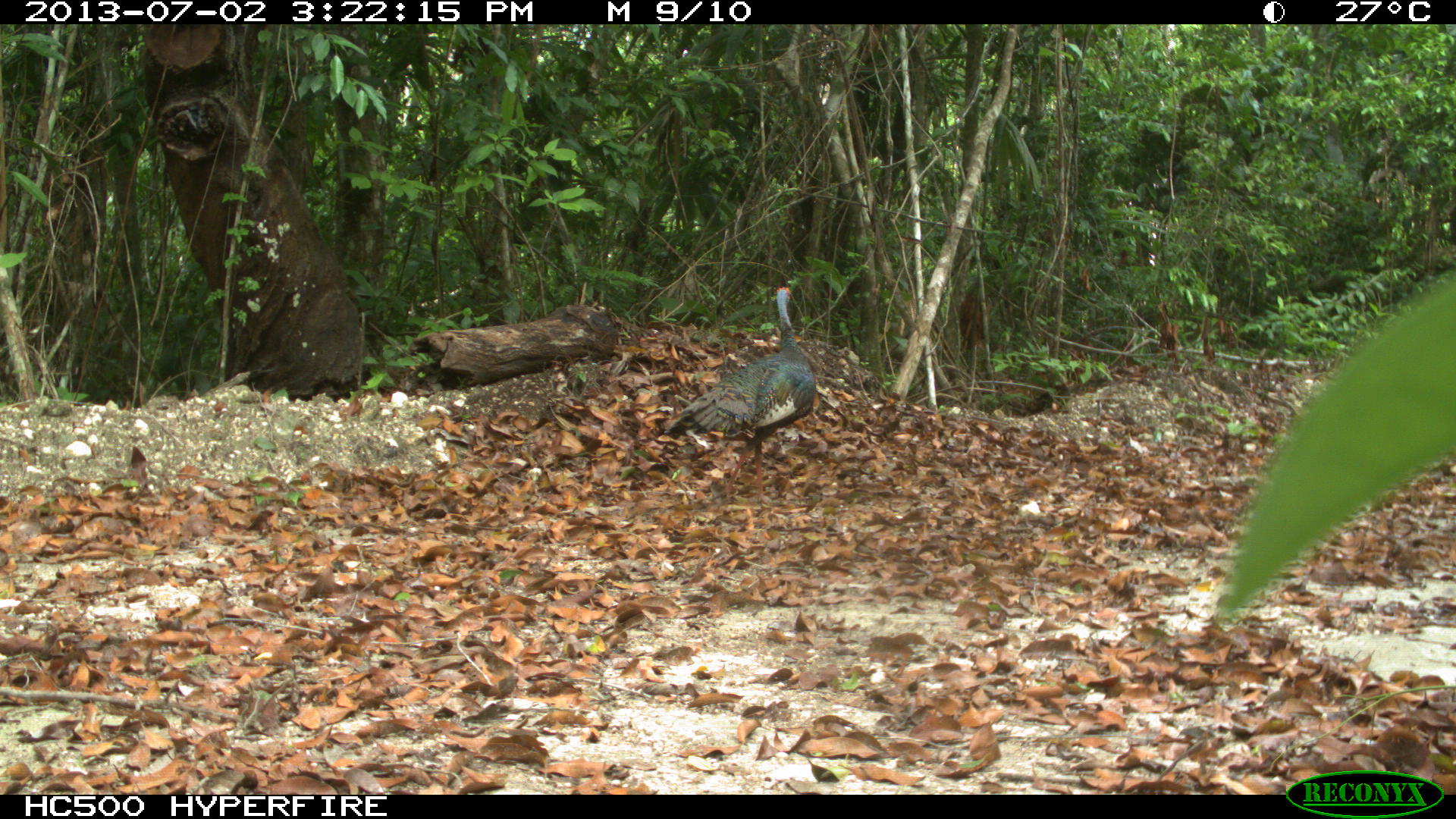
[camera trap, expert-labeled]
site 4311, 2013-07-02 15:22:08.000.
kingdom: Animalia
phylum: Chordata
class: Aves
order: Galliformes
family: Phasianidae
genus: Meleagris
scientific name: Meleagris ocellata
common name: ocellated turkey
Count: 3.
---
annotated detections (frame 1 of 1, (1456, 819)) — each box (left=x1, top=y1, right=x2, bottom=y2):
meleagris ocellata: (left=663, top=286, right=814, bottom=498)